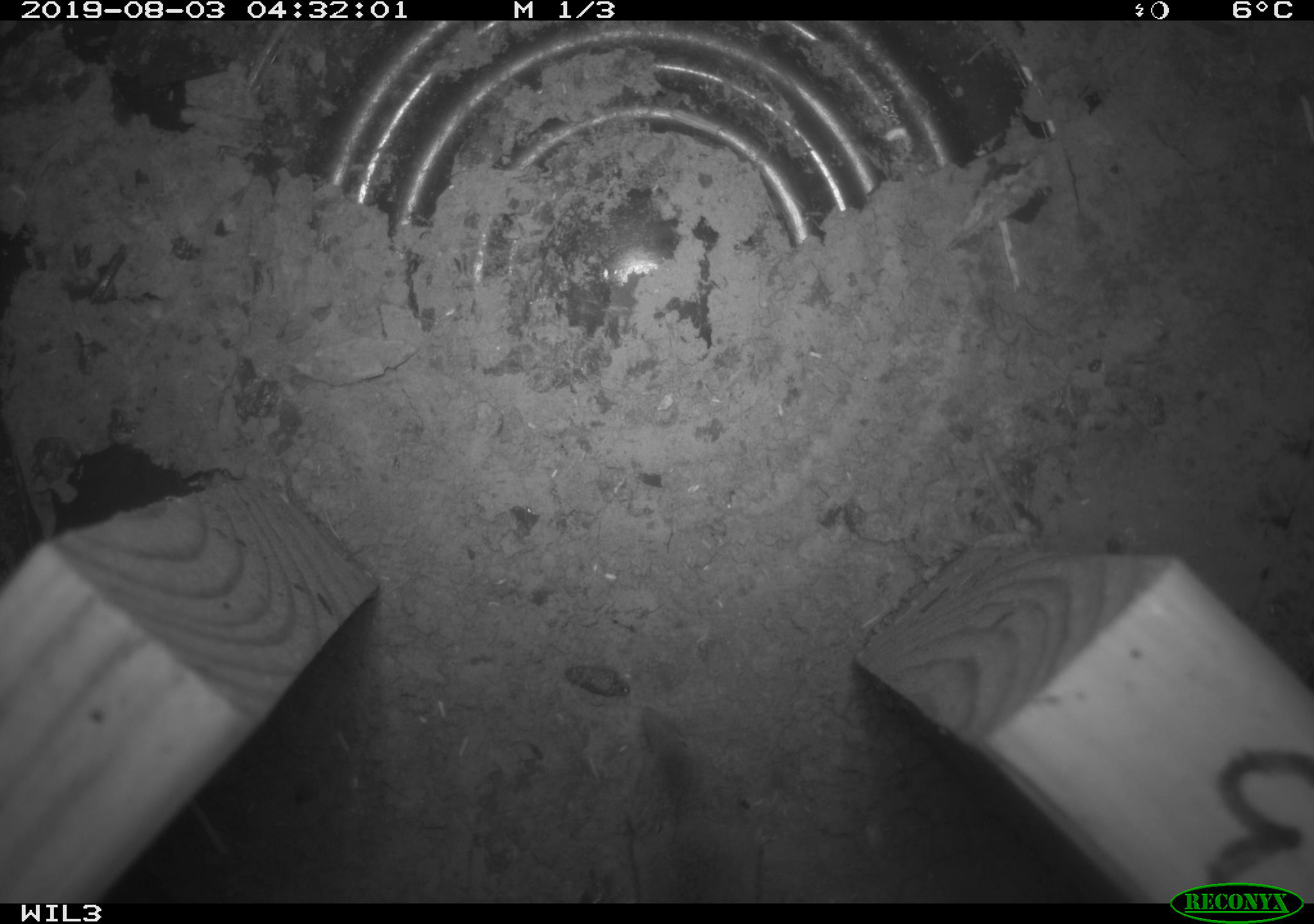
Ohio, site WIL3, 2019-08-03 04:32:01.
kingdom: Animalia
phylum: Chordata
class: Mammalia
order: Rodentia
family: Cricetidae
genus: Peromyscus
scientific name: Peromyscus leucopus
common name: white-footed mouse